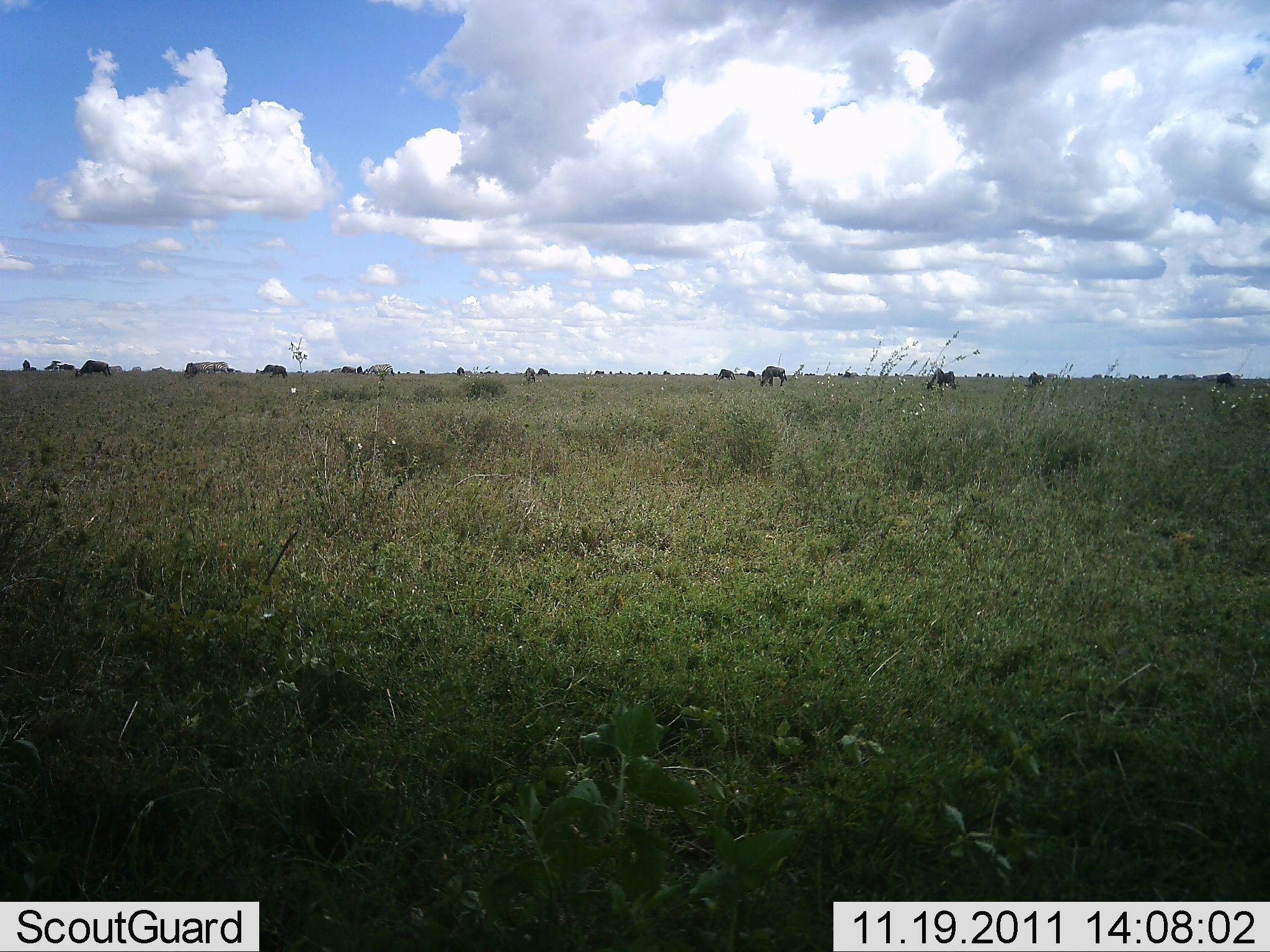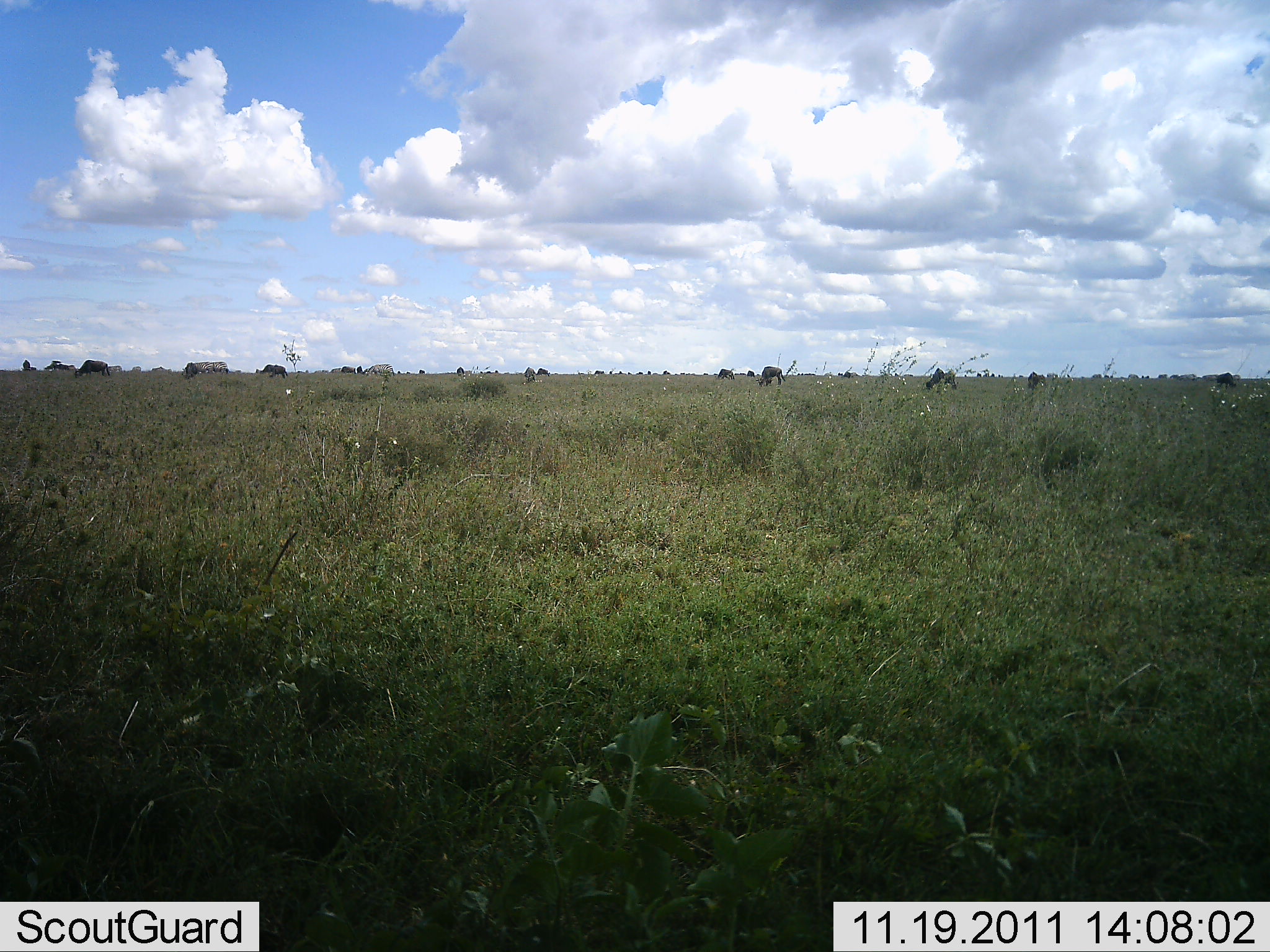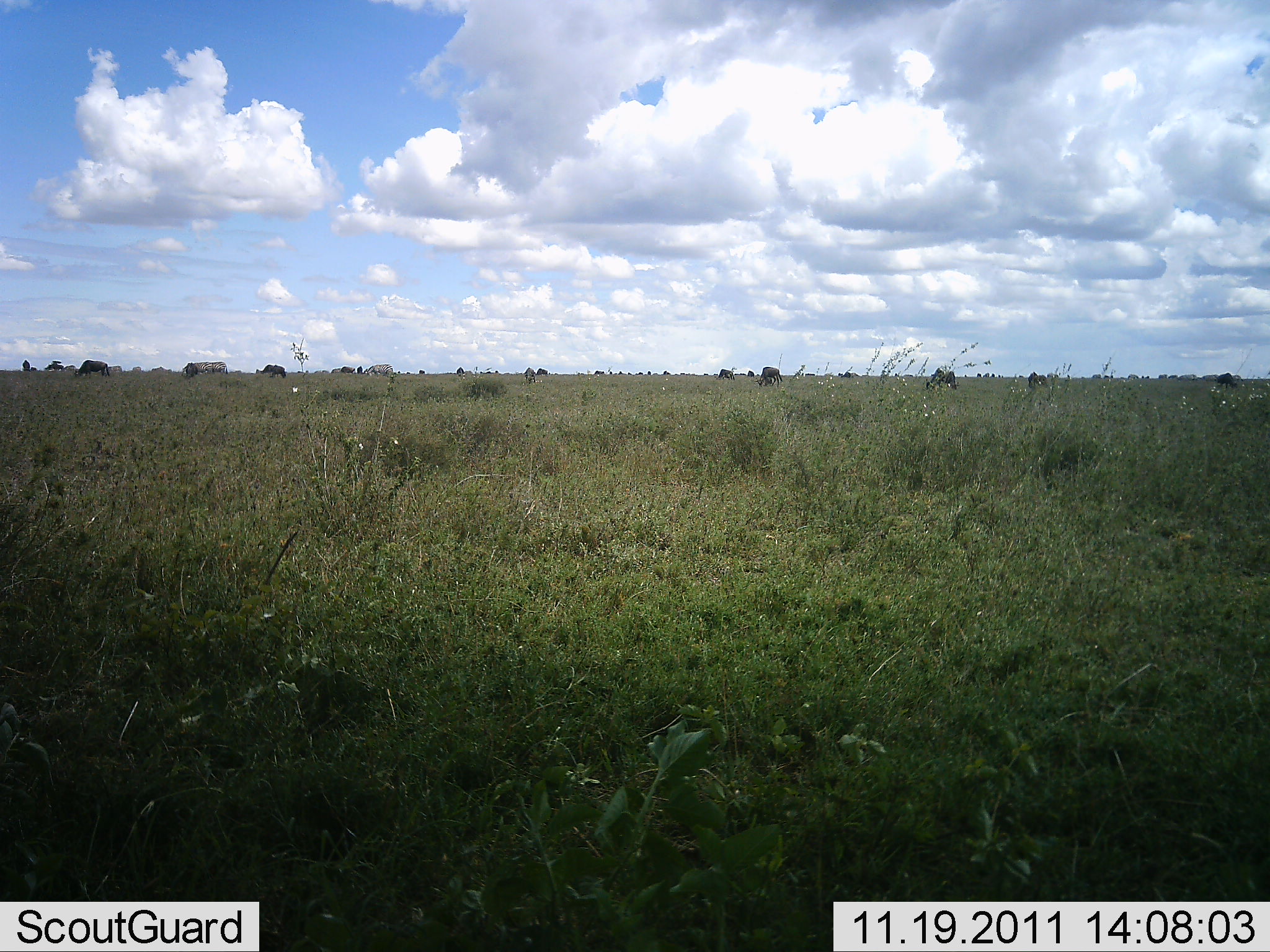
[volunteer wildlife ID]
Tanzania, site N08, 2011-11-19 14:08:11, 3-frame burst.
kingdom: Animalia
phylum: Chordata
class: Mammalia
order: Artiodactyla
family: Bovidae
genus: Connochaetes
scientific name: Connochaetes taurinus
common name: blue wildebeest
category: wildebeest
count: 11-50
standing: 25%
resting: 0%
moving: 42%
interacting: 0%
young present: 0%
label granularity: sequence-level